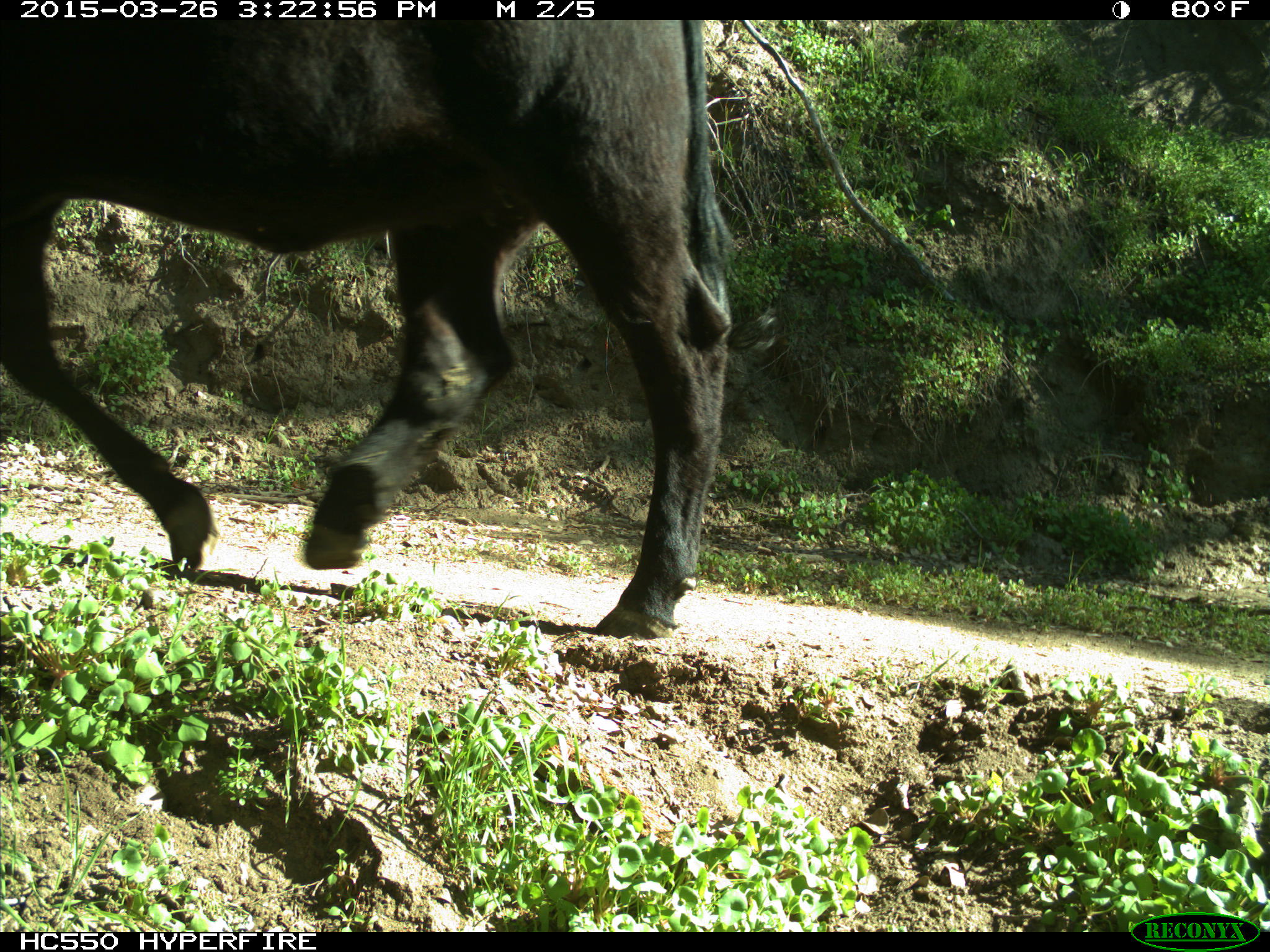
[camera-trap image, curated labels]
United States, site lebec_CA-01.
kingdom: Animalia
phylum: Chordata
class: Mammalia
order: Artiodactyla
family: Bovidae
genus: Bos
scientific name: Bos taurus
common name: domestic cow